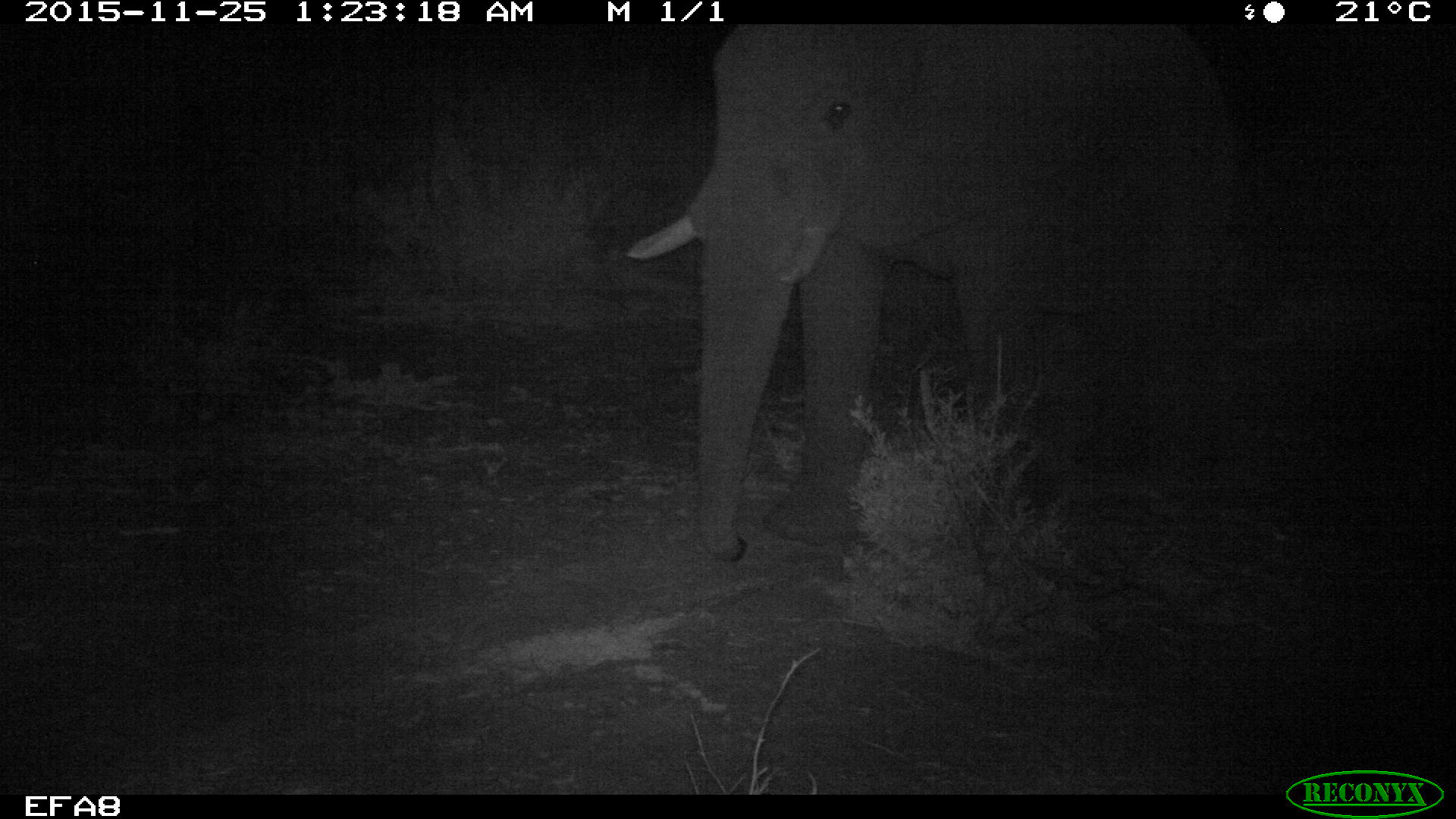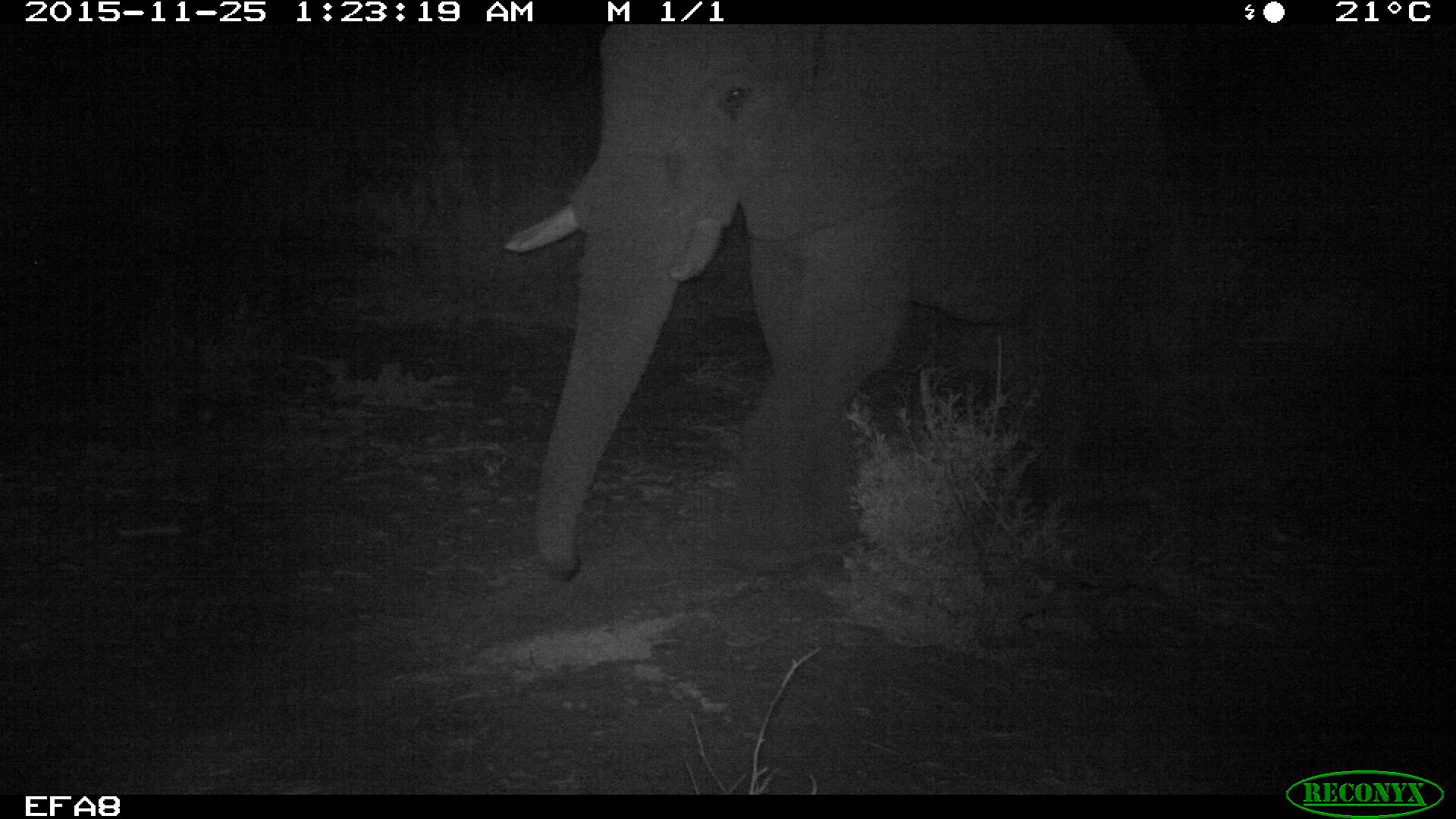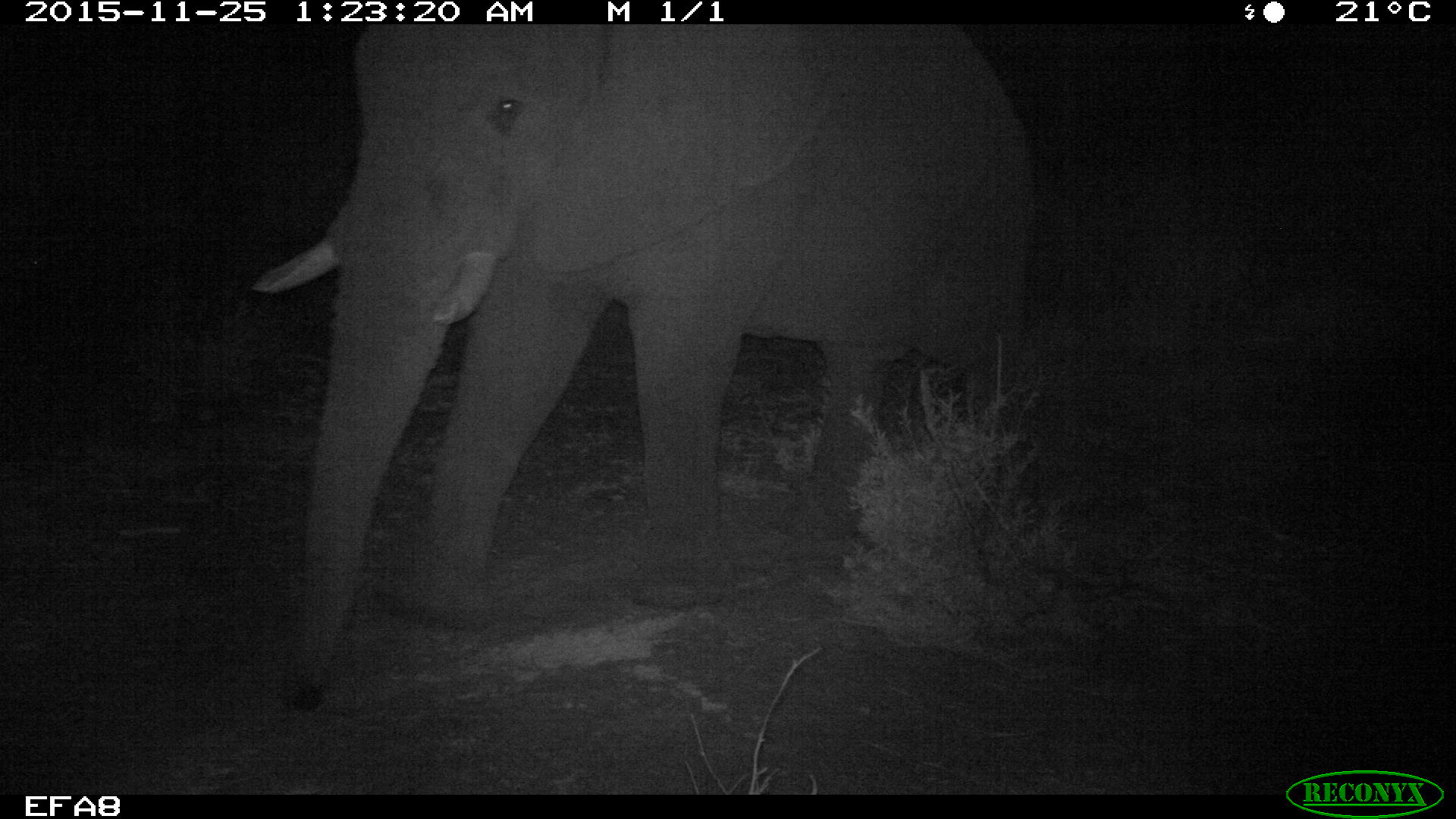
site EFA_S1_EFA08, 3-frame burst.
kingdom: Animalia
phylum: Chordata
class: Mammalia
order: Proboscidea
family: Elephantidae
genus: Loxodonta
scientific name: Loxodonta africana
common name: african bush elephant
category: elephant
Elephant (african bush elephant) (Loxodonta africana), count 1. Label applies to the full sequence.